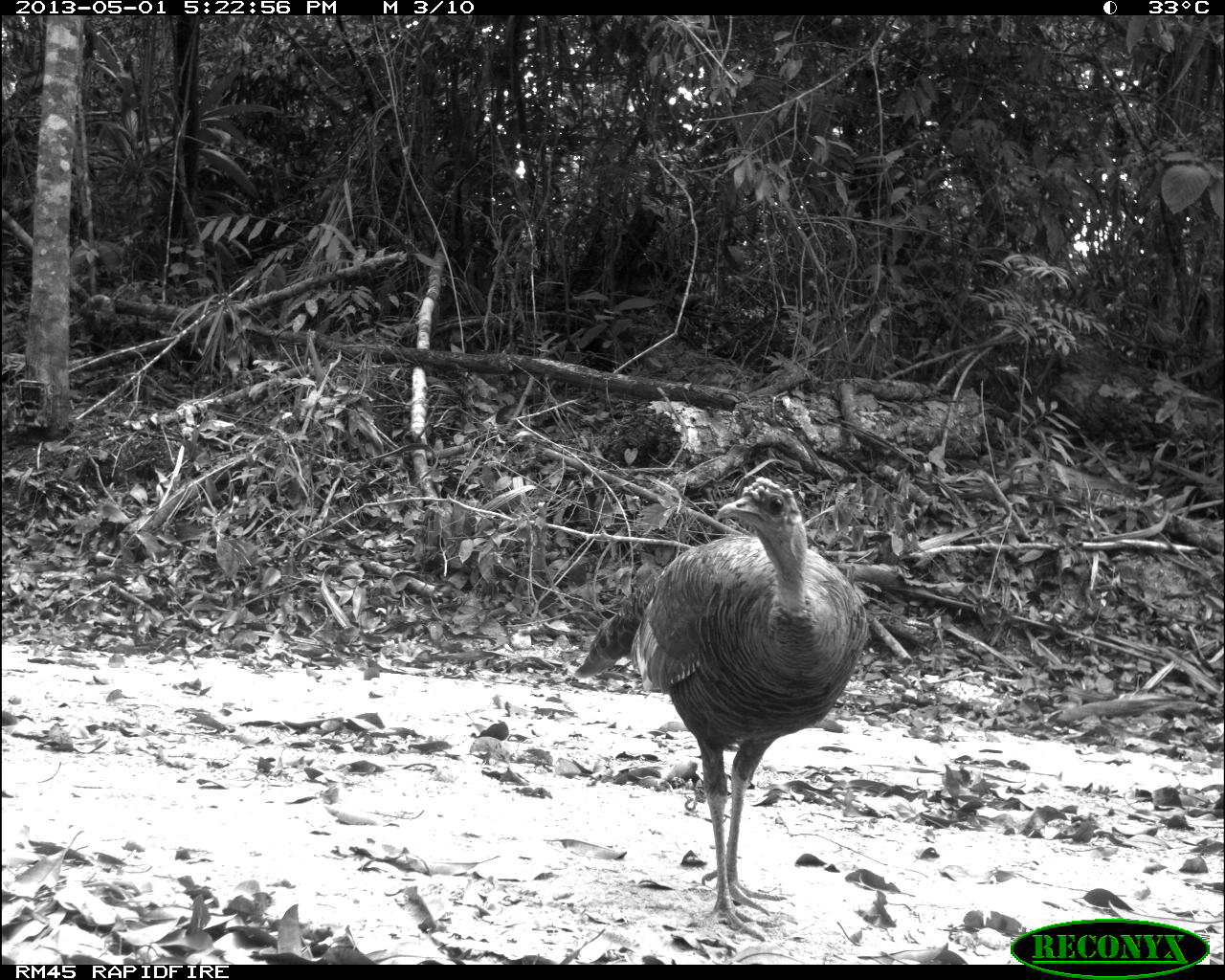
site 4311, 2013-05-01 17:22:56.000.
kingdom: Animalia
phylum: Chordata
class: Aves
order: Galliformes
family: Phasianidae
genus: Meleagris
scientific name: Meleagris ocellata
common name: ocellated turkey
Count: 1.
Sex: female.